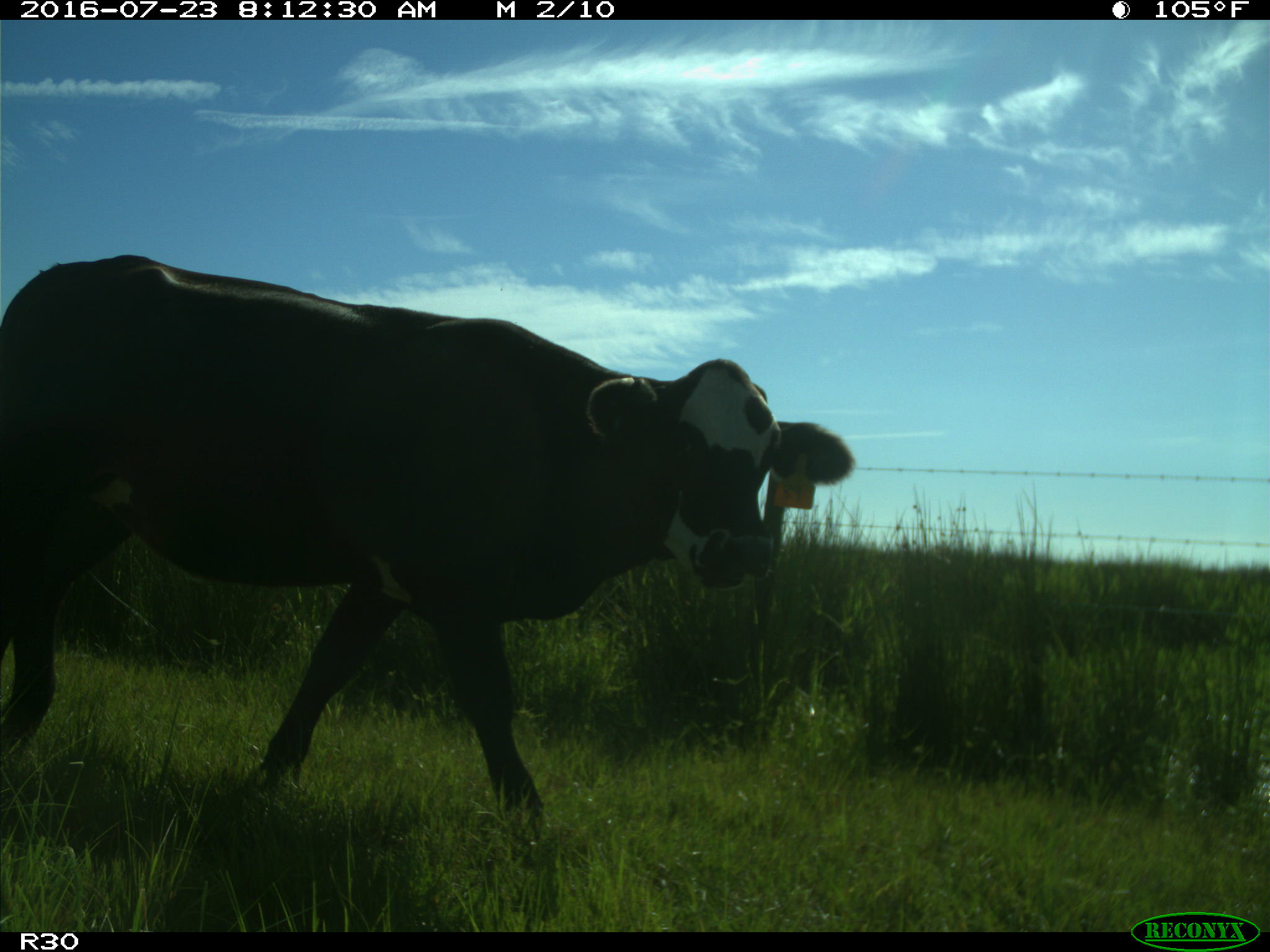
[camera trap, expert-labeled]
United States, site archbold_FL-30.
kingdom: Animalia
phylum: Chordata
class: Mammalia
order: Artiodactyla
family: Bovidae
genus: Bos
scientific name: Bos taurus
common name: domestic cow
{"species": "Bos taurus (domestic cow)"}